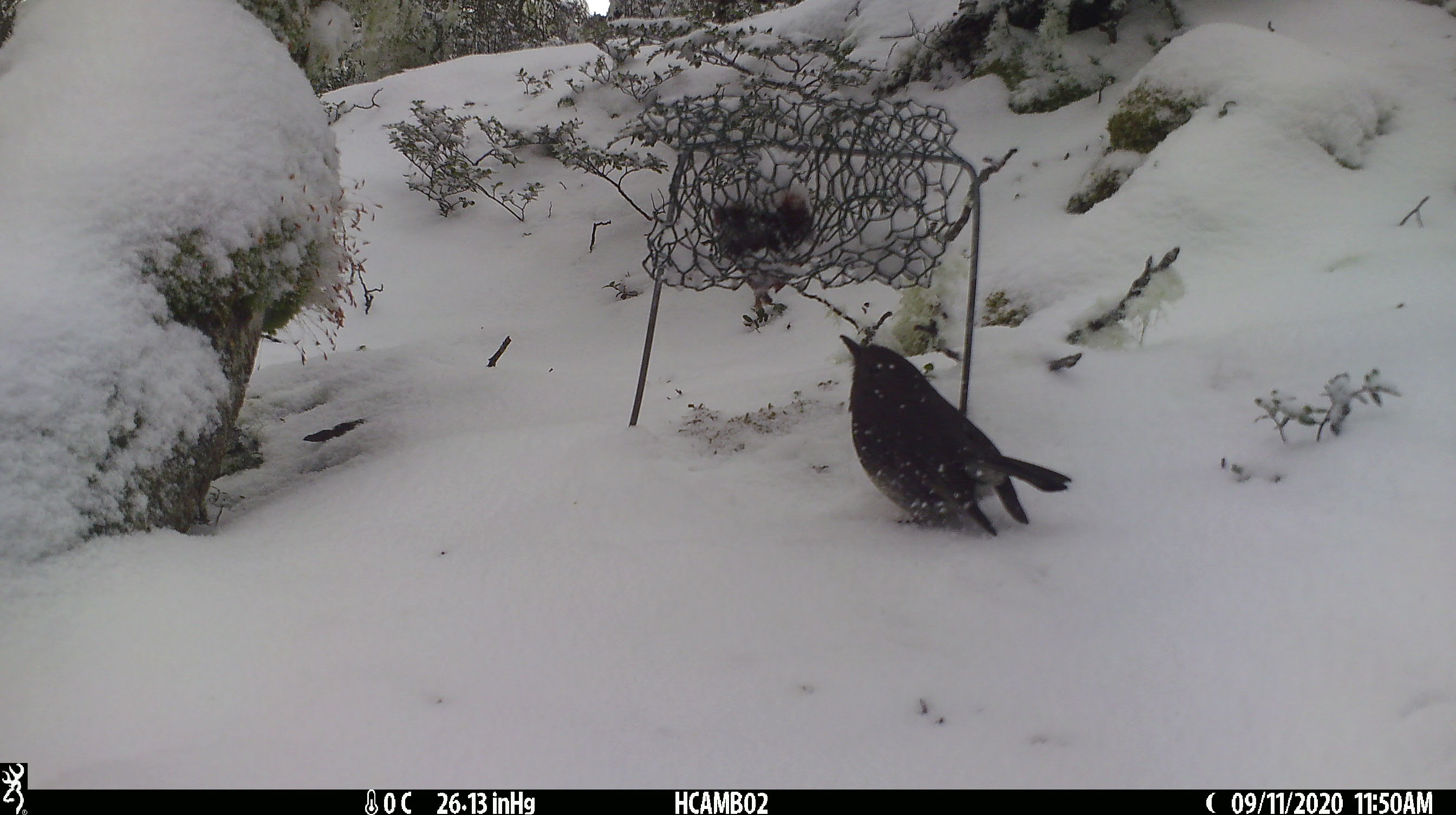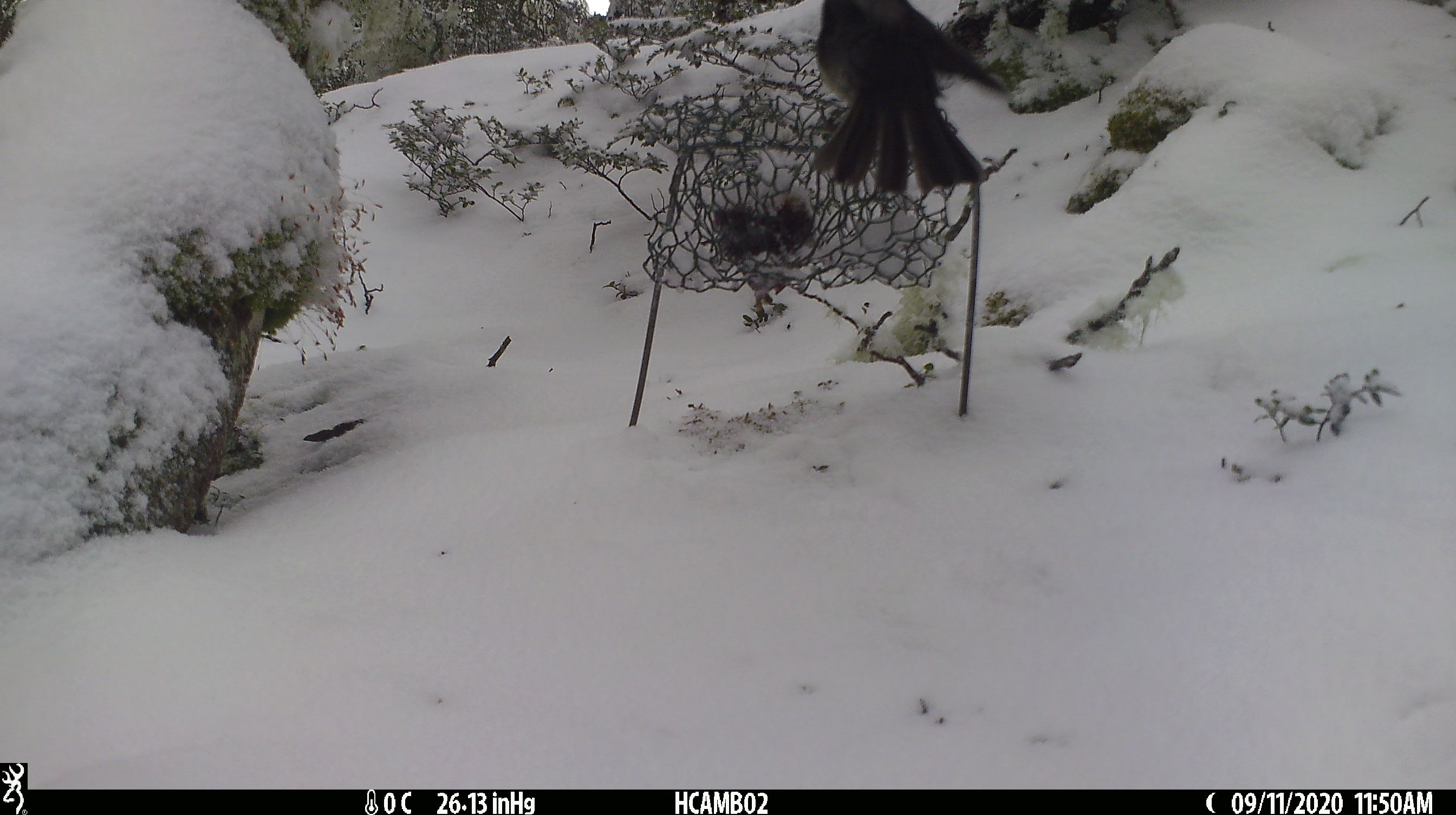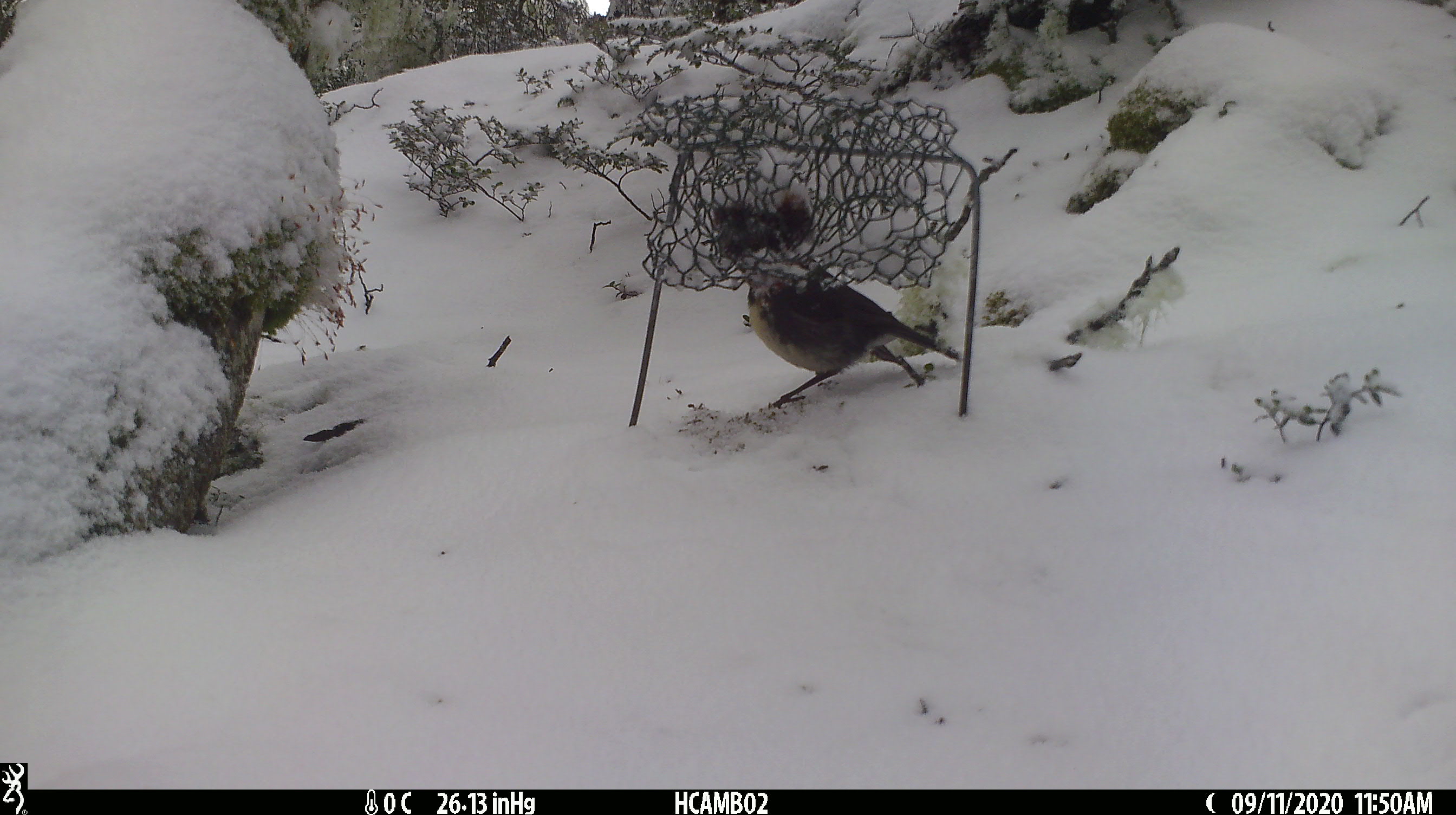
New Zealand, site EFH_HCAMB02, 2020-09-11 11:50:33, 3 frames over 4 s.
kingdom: Animalia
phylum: Chordata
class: Aves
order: Passeriformes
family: Petroicidae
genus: Petroica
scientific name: Petroica australis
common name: new zealand robin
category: robin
Robin (new zealand robin) (Petroica australis).